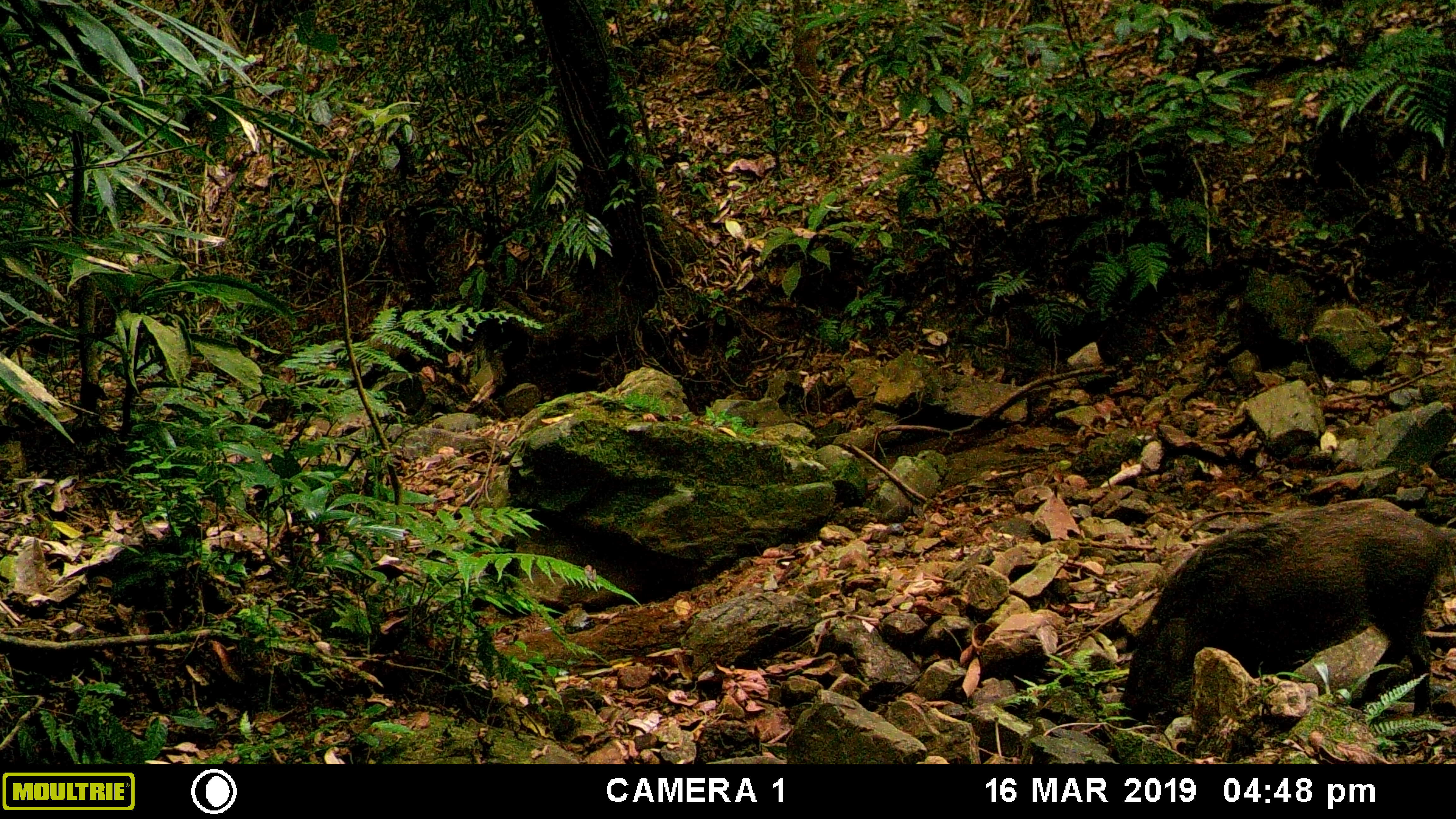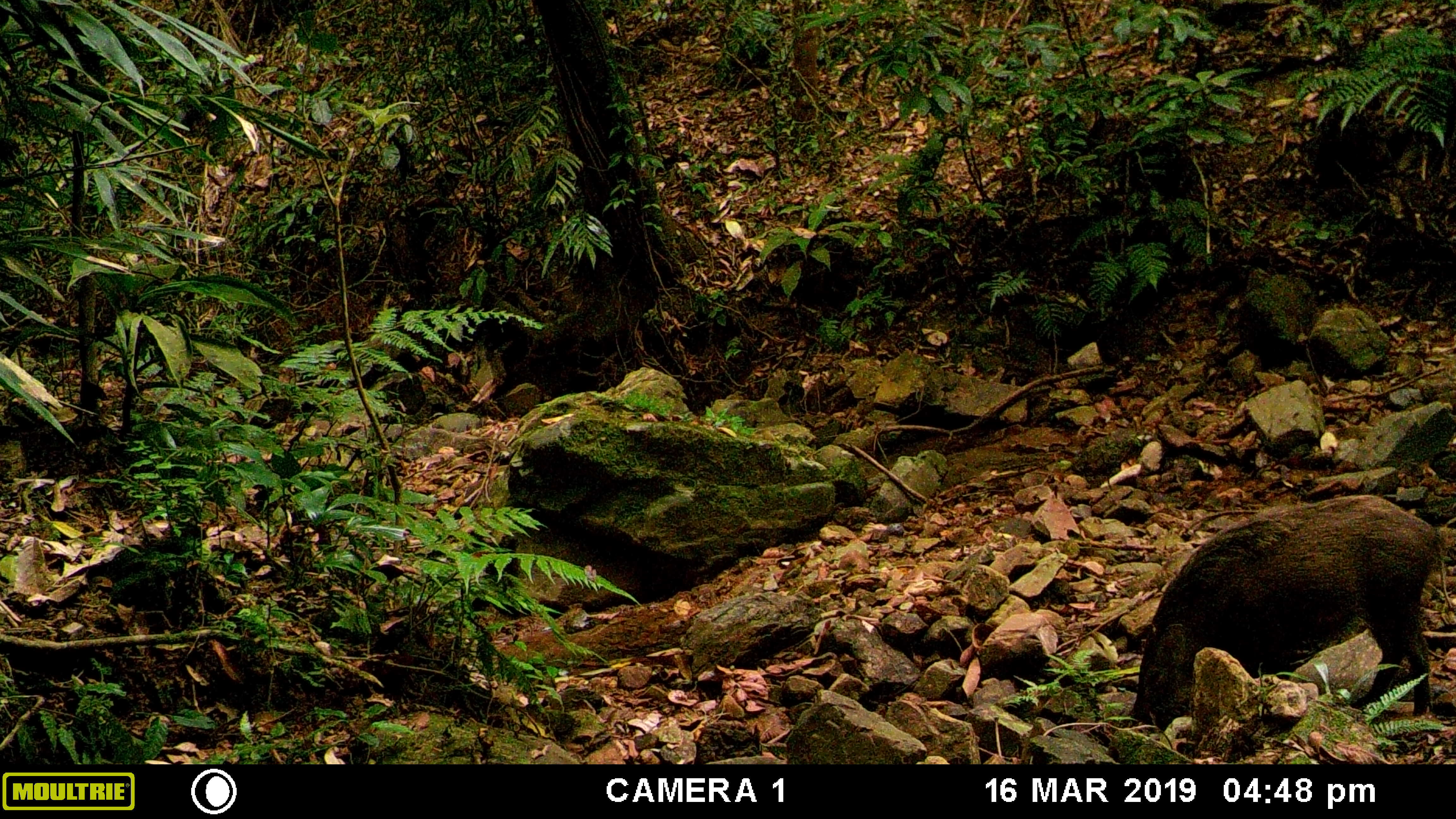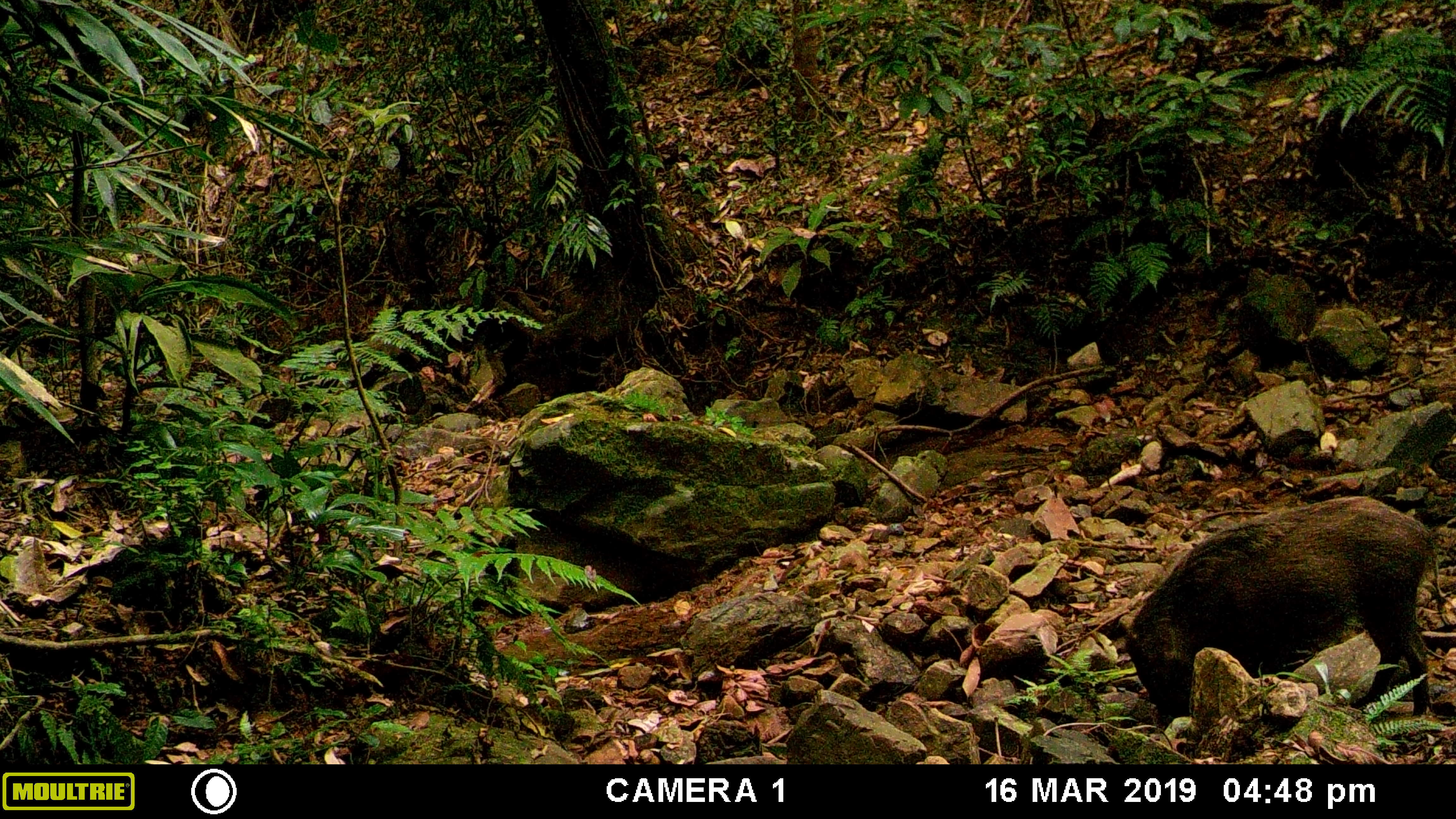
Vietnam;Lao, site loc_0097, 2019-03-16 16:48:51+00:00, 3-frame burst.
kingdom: Animalia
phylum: Chordata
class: Mammalia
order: Artiodactyla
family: Suidae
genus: Sus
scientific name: Sus scrofa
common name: eurasian wild pig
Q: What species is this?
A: Eurasian wild pig (Sus scrofa).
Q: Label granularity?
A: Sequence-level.